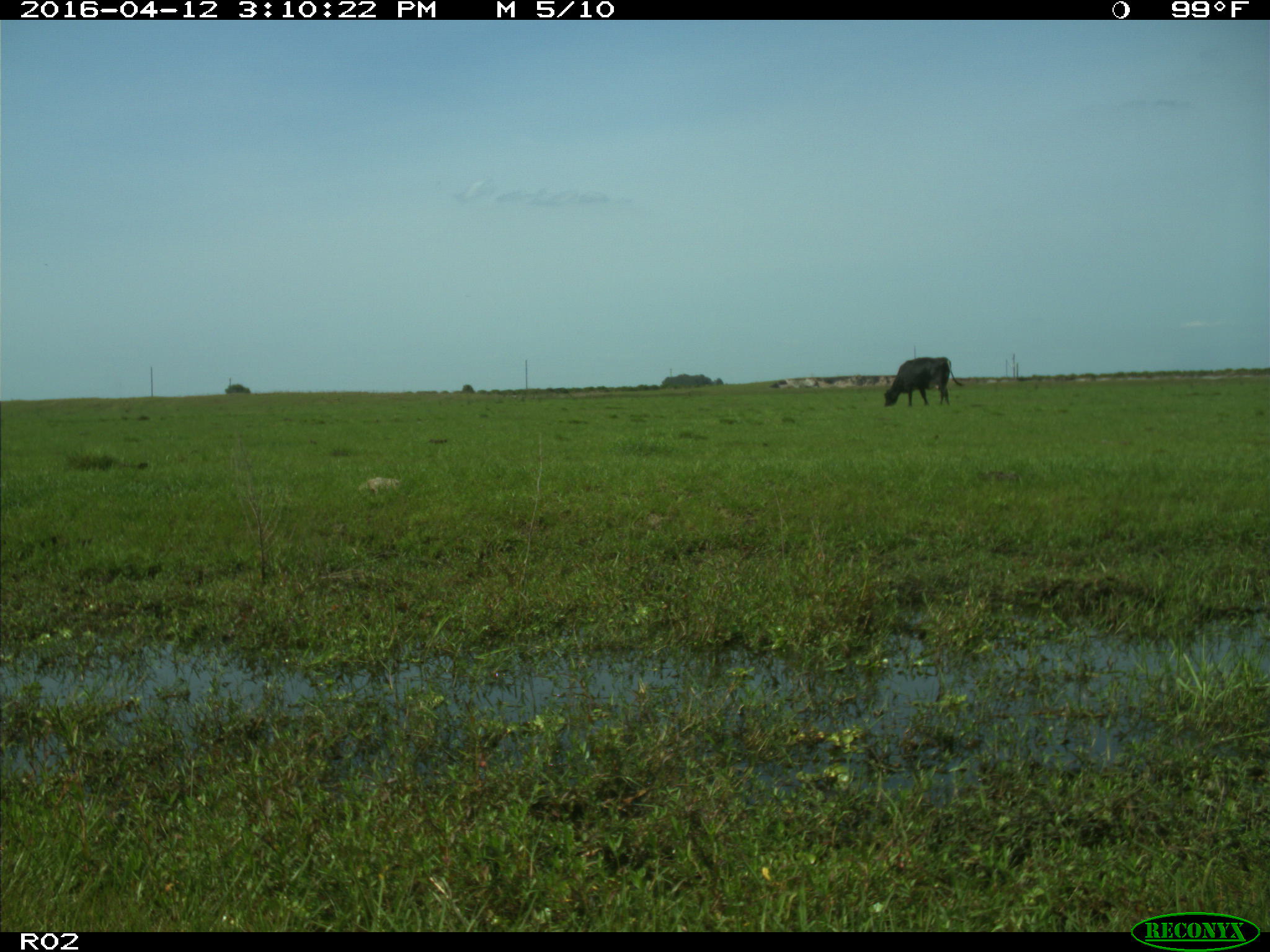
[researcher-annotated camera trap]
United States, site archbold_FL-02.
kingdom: Animalia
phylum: Chordata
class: Mammalia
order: Artiodactyla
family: Bovidae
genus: Bos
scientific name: Bos taurus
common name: domestic cow